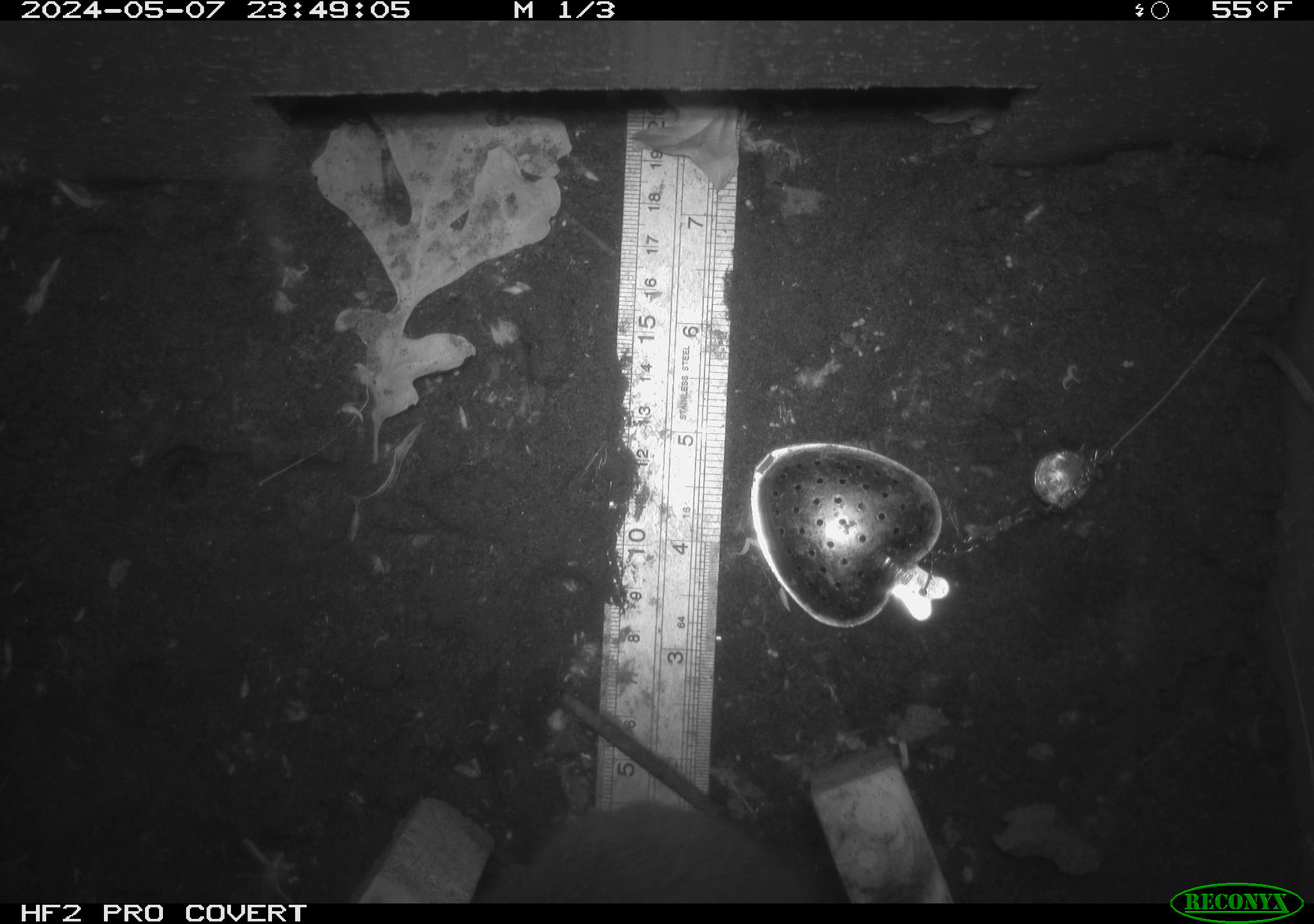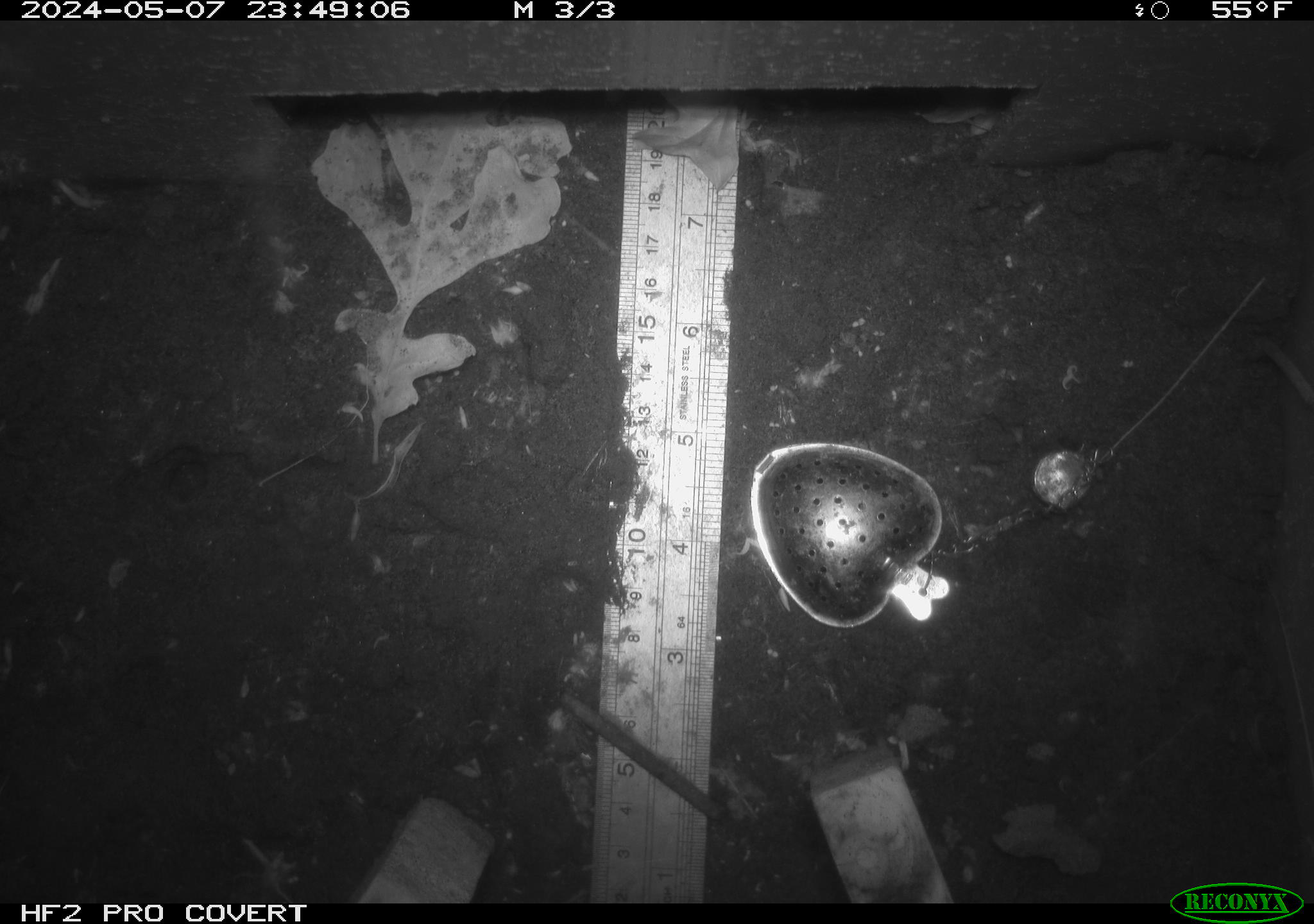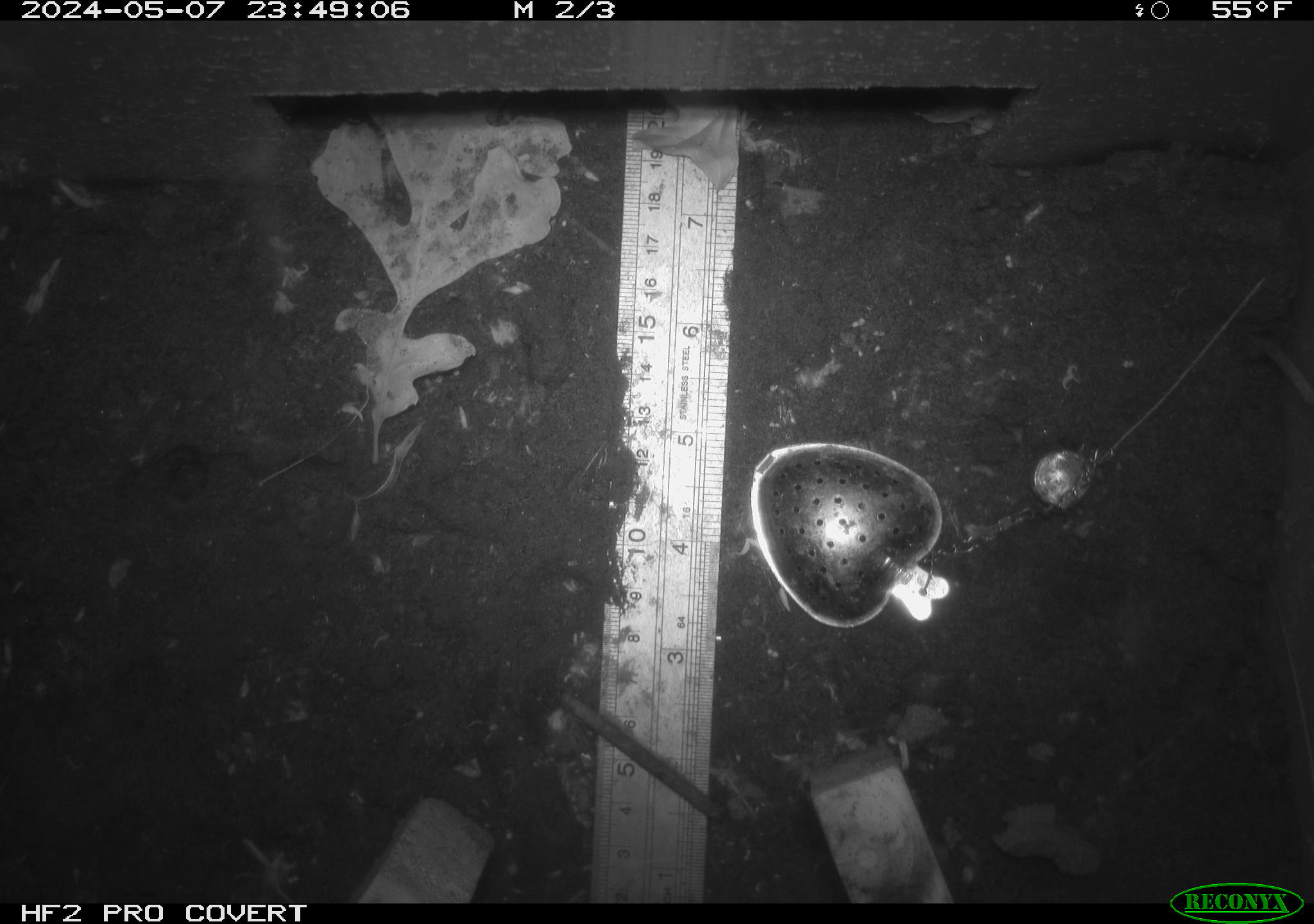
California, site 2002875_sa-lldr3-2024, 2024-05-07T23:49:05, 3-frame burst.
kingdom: Animalia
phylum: Chordata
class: Mammalia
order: Rodentia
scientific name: Rodentia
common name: rodent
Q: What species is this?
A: Rodent (Rodentia).